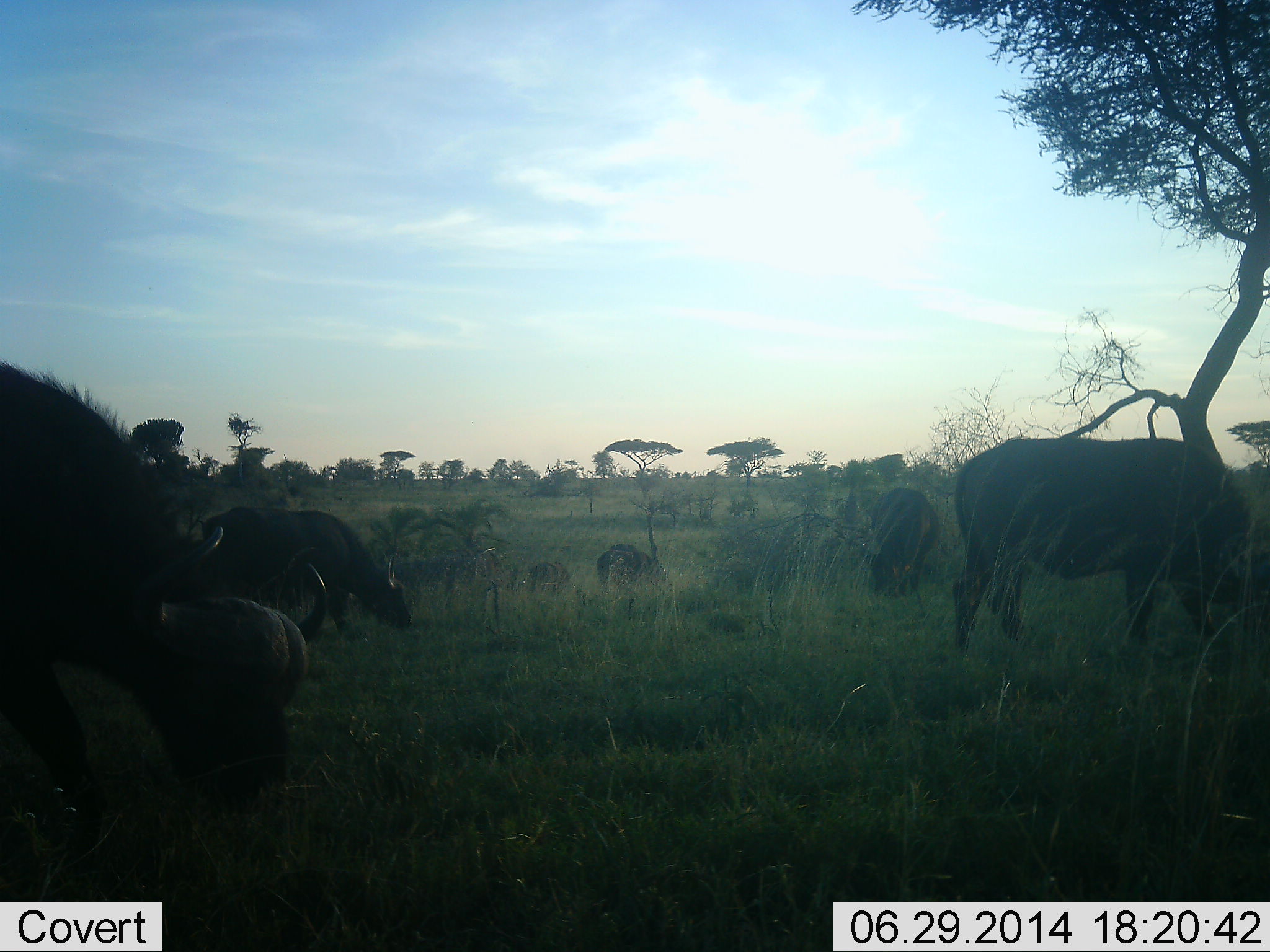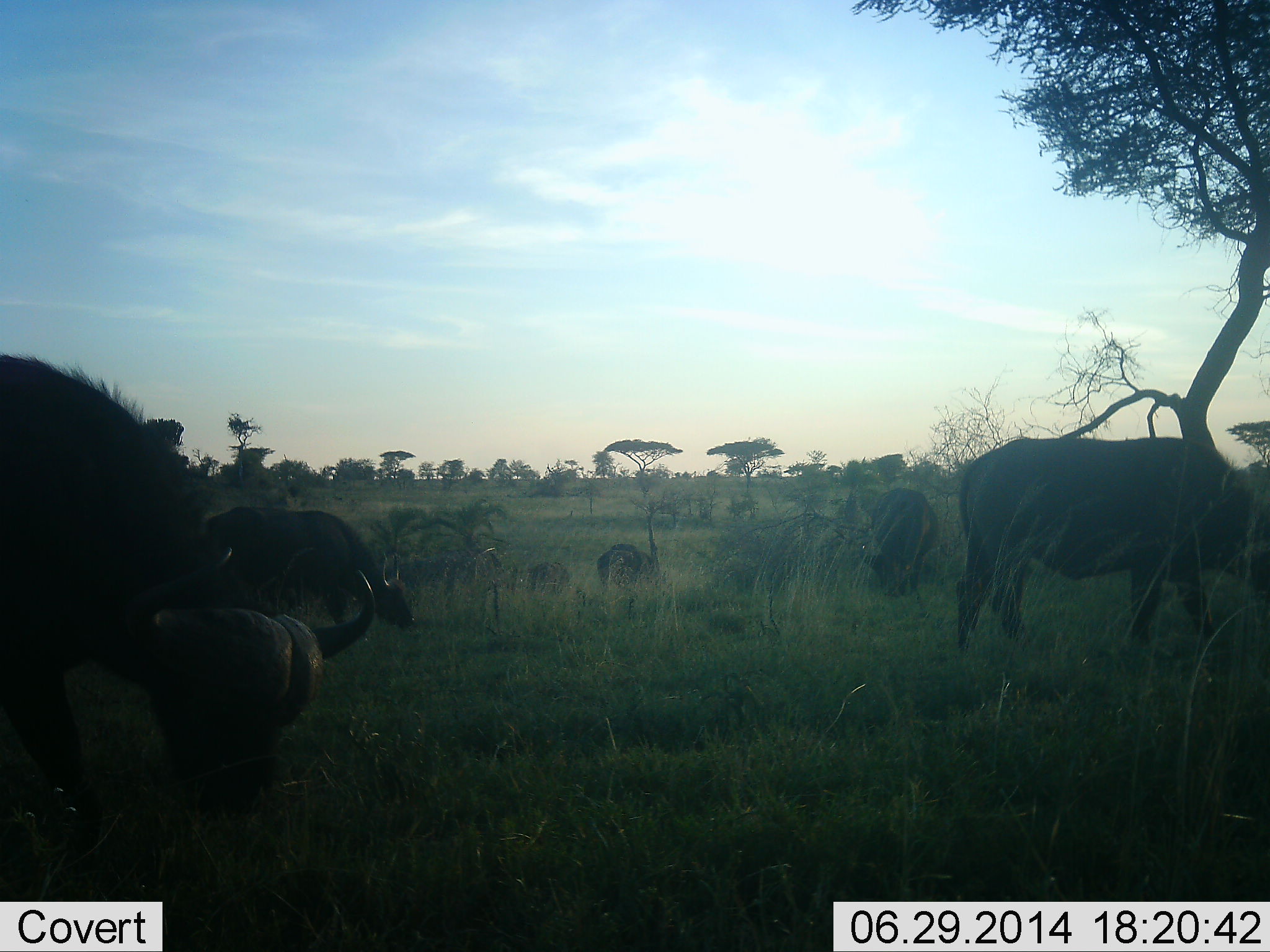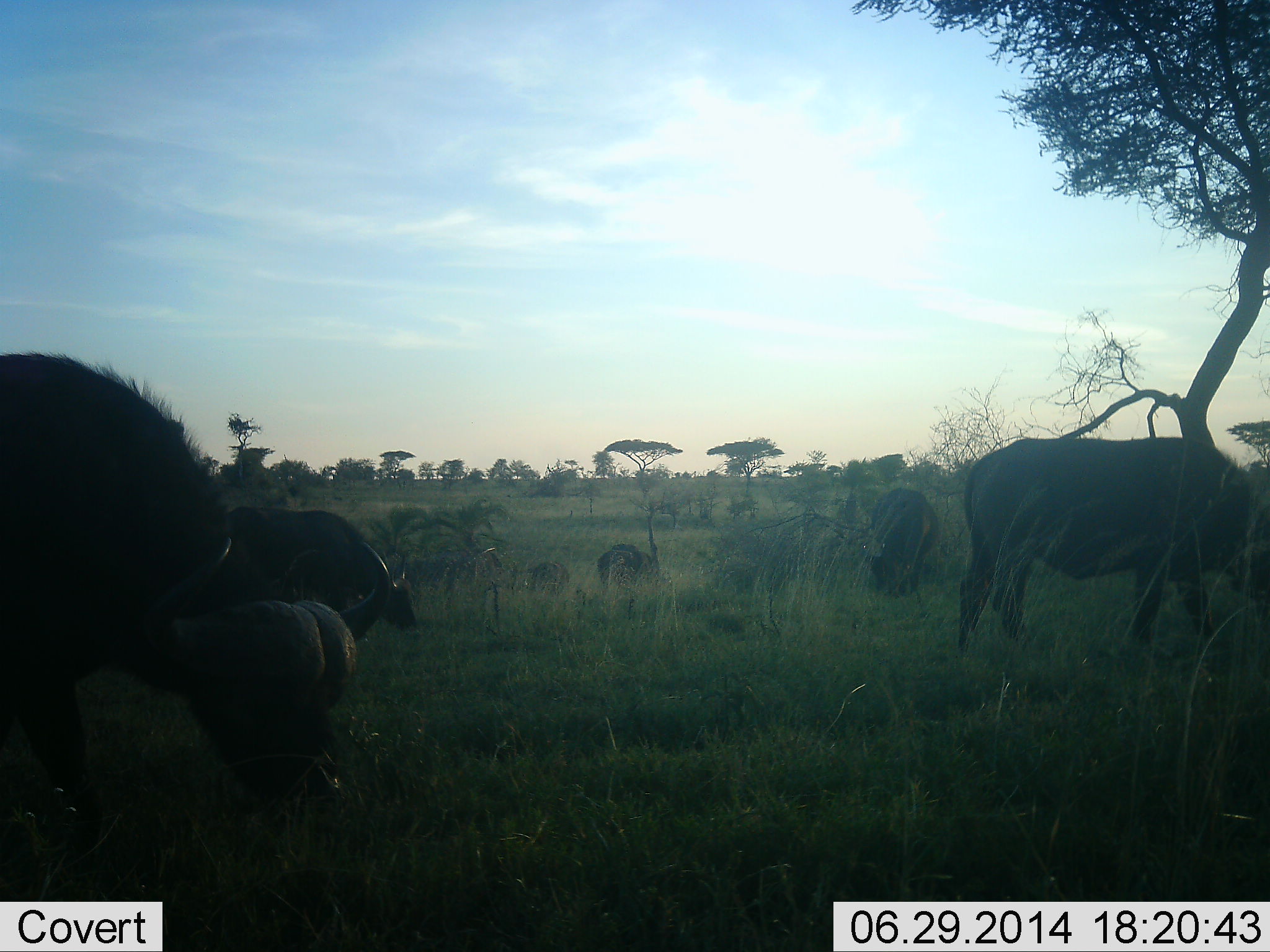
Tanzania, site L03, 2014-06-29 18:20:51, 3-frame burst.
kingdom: Animalia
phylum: Chordata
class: Mammalia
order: Artiodactyla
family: Bovidae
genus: Syncerus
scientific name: Syncerus caffer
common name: cape buffalo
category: buffalo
Buffalo (cape buffalo) (Syncerus caffer), count 7. Behavior (volunteer vote fractions): standing 30%, resting 0%, moving 20%, interacting 0%. Young present (vote fraction): 0%. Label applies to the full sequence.